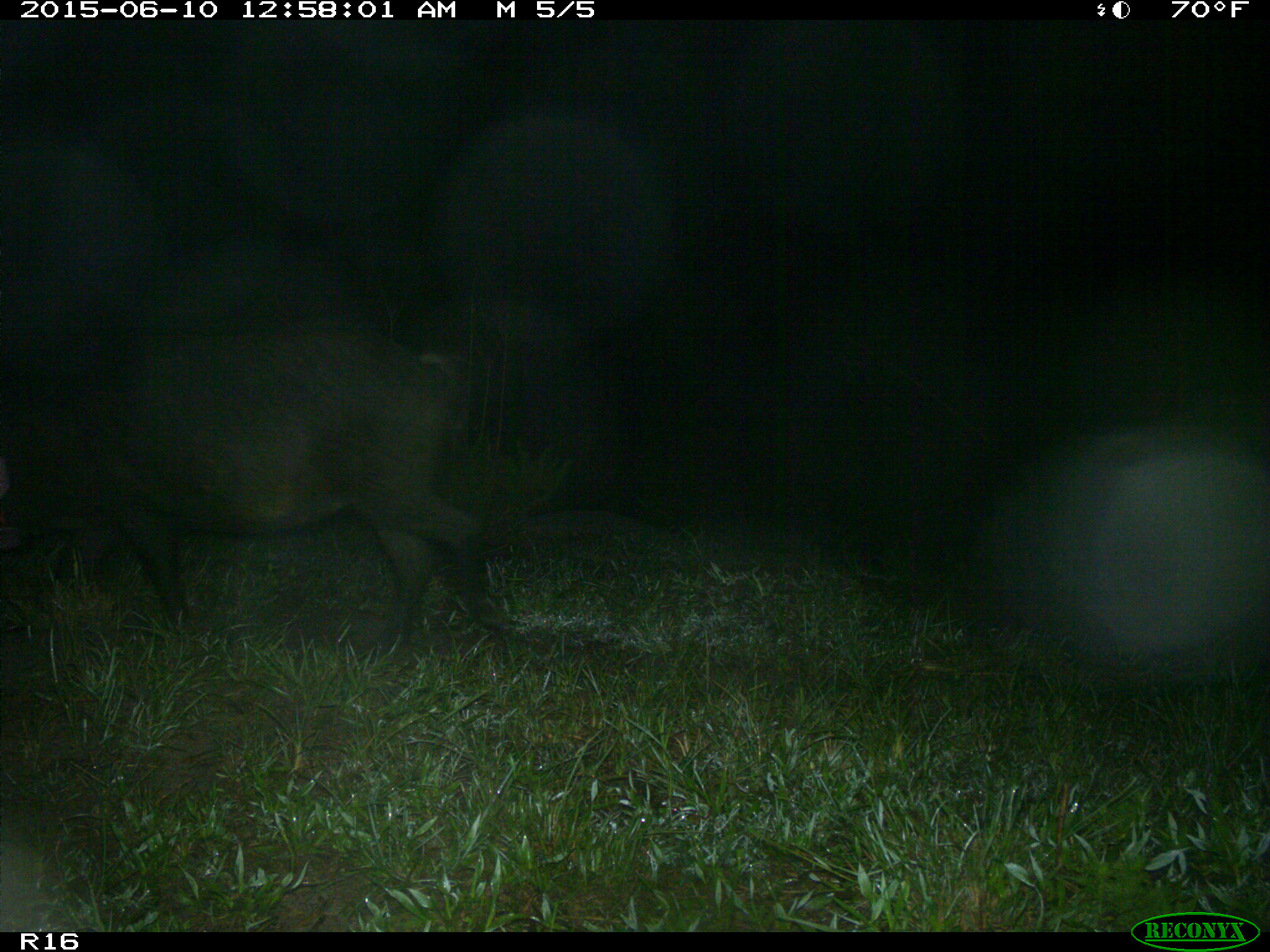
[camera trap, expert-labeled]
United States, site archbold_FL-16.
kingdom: Animalia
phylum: Chordata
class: Mammalia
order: Artiodactyla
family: Suidae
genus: Sus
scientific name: Sus scrofa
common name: wild boar